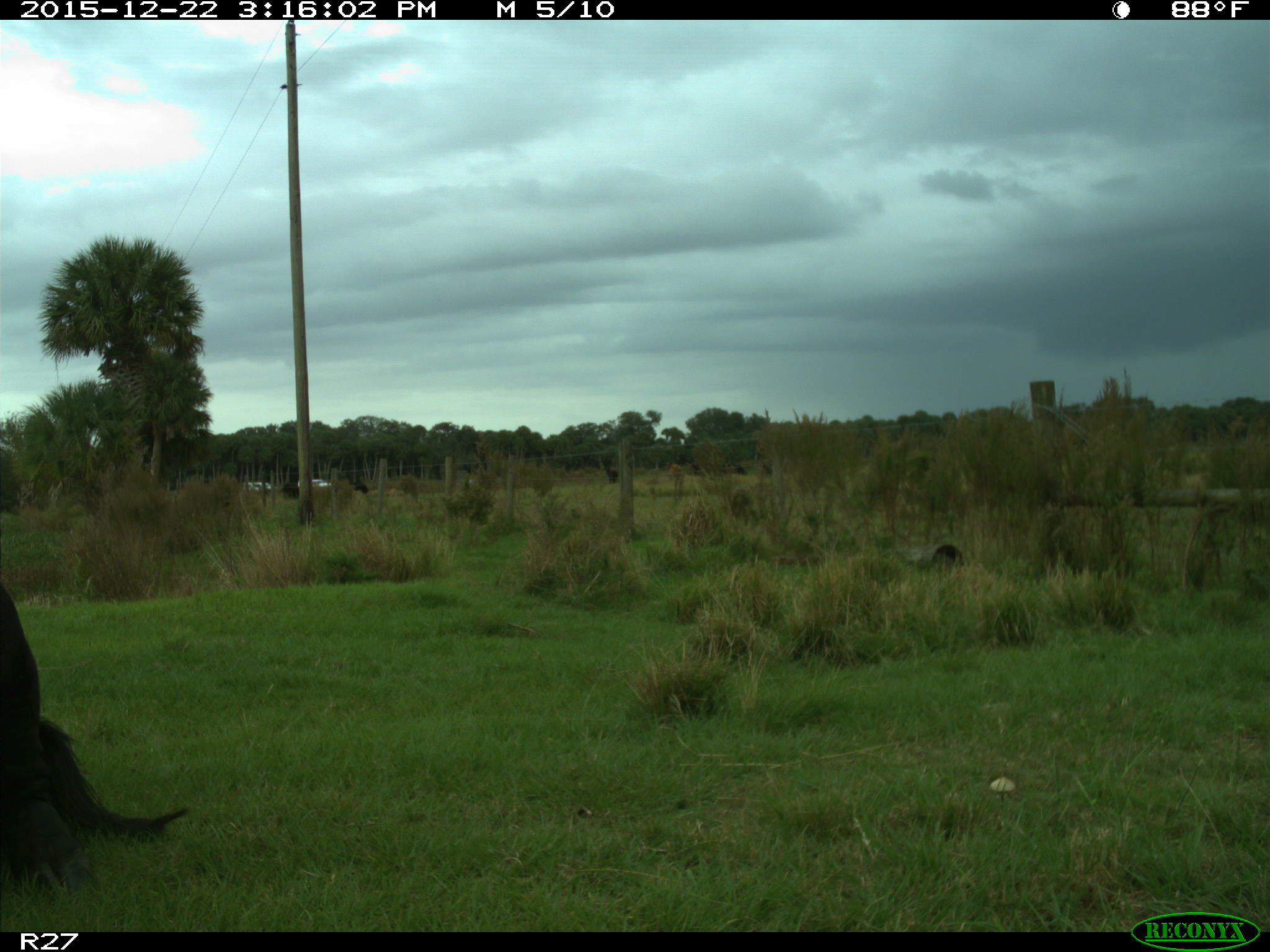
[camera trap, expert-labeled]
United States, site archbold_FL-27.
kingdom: Animalia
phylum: Chordata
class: Mammalia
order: Artiodactyla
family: Bovidae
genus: Bos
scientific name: Bos taurus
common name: domestic cow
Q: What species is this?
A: Bos taurus (domestic cow).